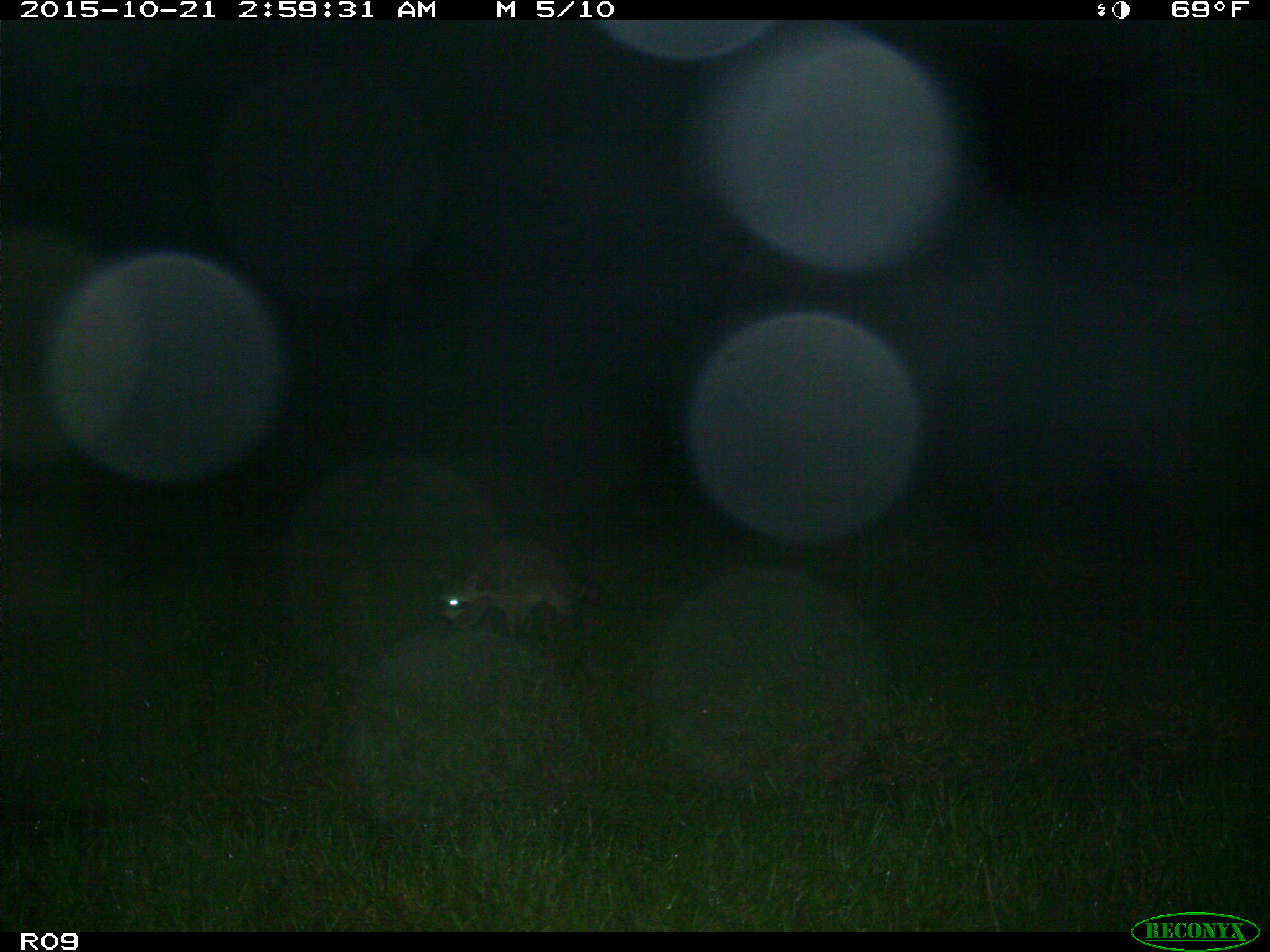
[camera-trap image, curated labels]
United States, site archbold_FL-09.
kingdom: Animalia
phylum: Chordata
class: Mammalia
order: Carnivora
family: Procyonidae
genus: Procyon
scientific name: Procyon lotor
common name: common raccoon